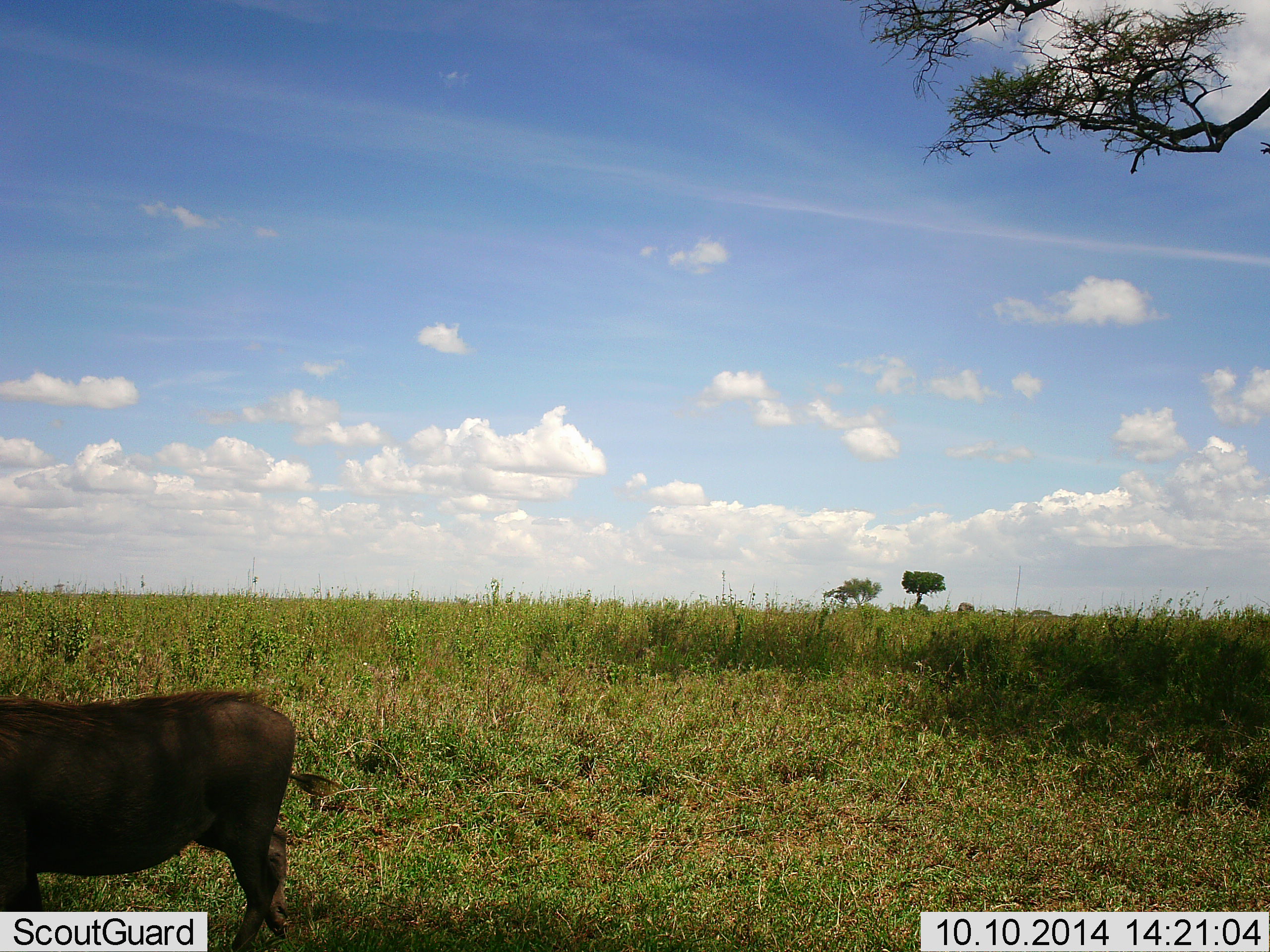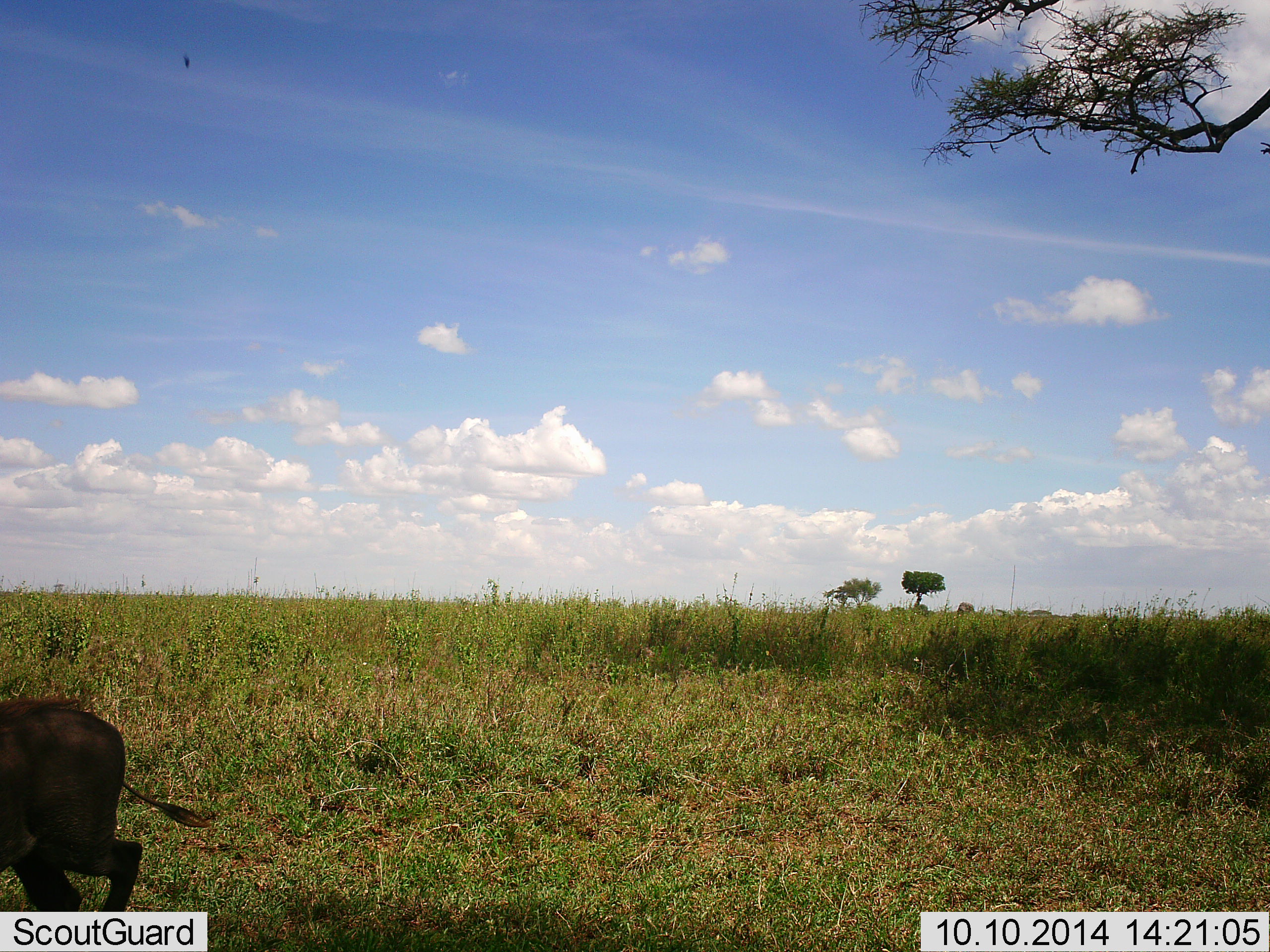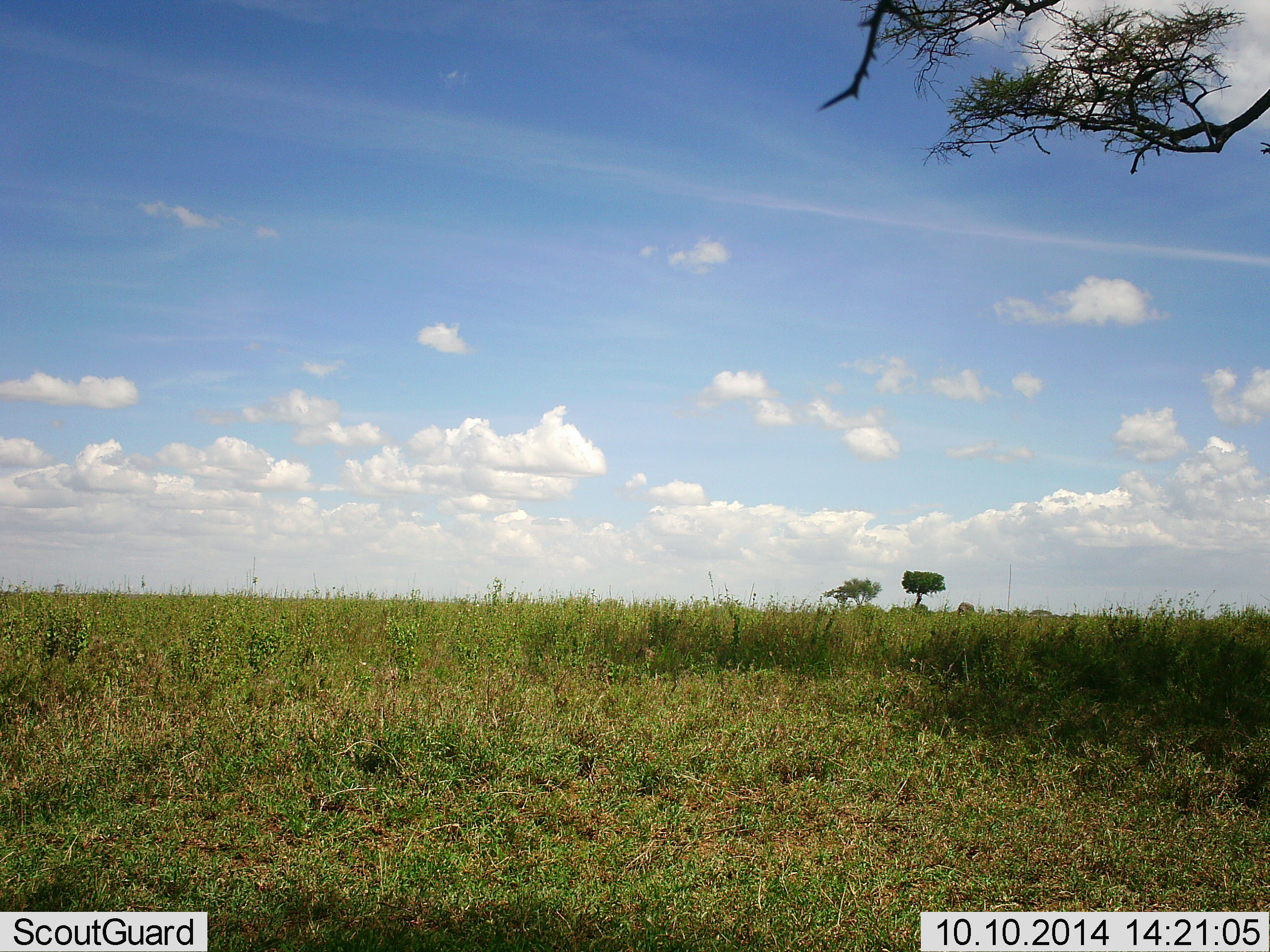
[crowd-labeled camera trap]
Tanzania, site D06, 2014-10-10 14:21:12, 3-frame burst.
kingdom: Animalia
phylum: Chordata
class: Mammalia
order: Artiodactyla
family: Suidae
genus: Phacochoerus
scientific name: Phacochoerus africanus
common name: warthog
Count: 1.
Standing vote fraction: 0%.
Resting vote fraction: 0%.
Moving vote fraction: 100%.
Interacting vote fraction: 0%.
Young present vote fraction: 0%.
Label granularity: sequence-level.